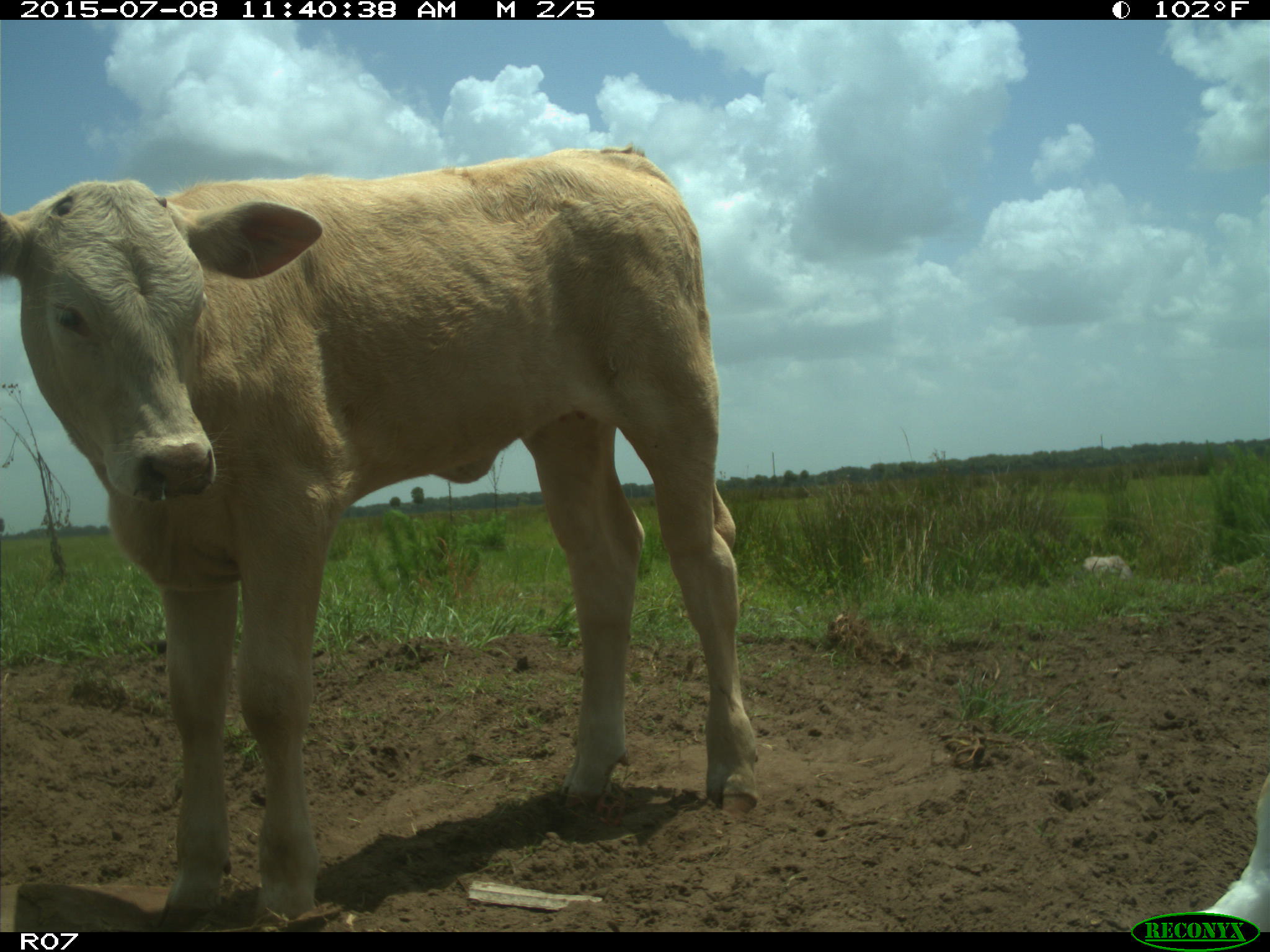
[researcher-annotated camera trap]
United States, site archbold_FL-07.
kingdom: Animalia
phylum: Chordata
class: Mammalia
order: Artiodactyla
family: Bovidae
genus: Bos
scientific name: Bos taurus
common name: domestic cow